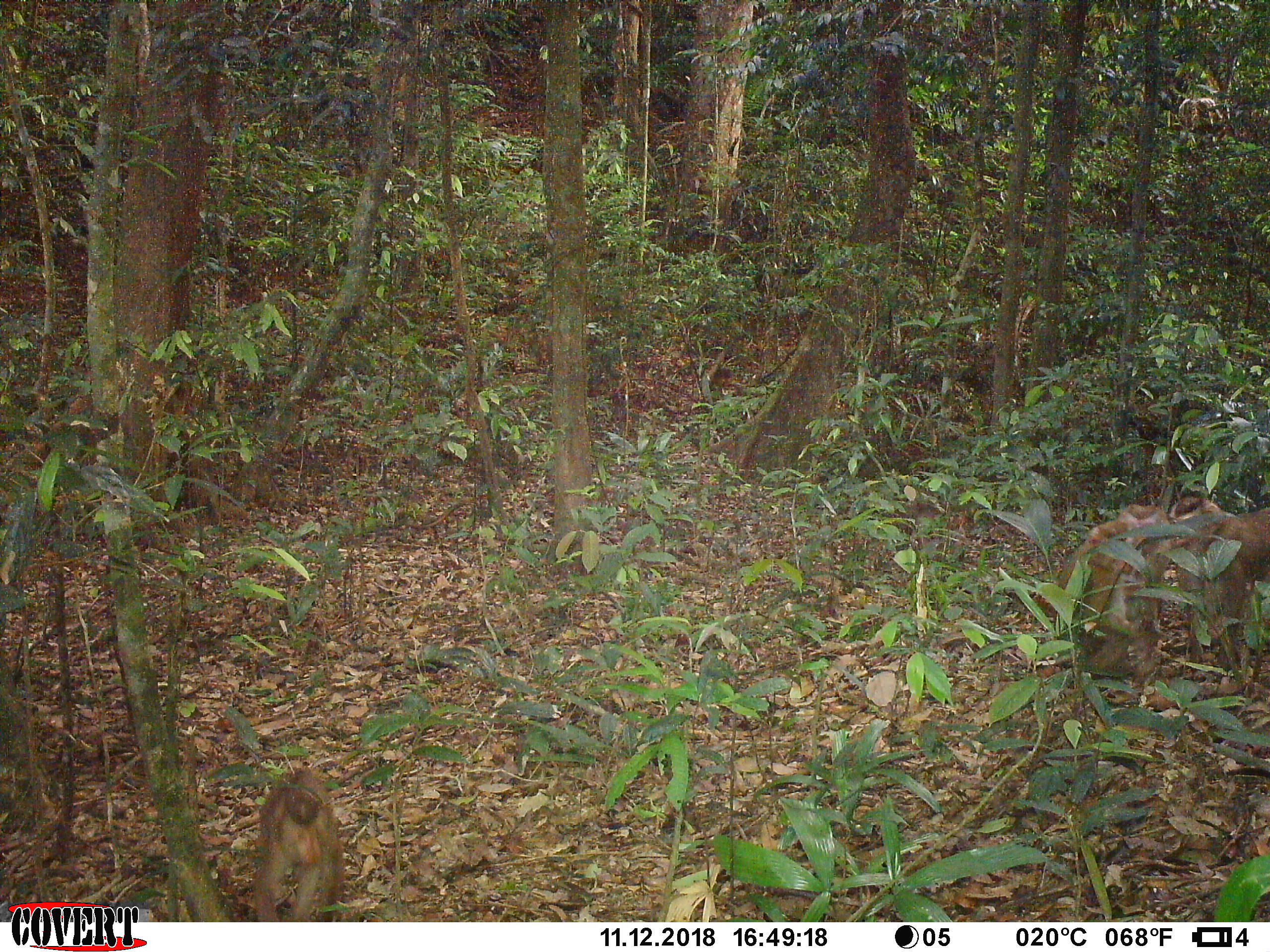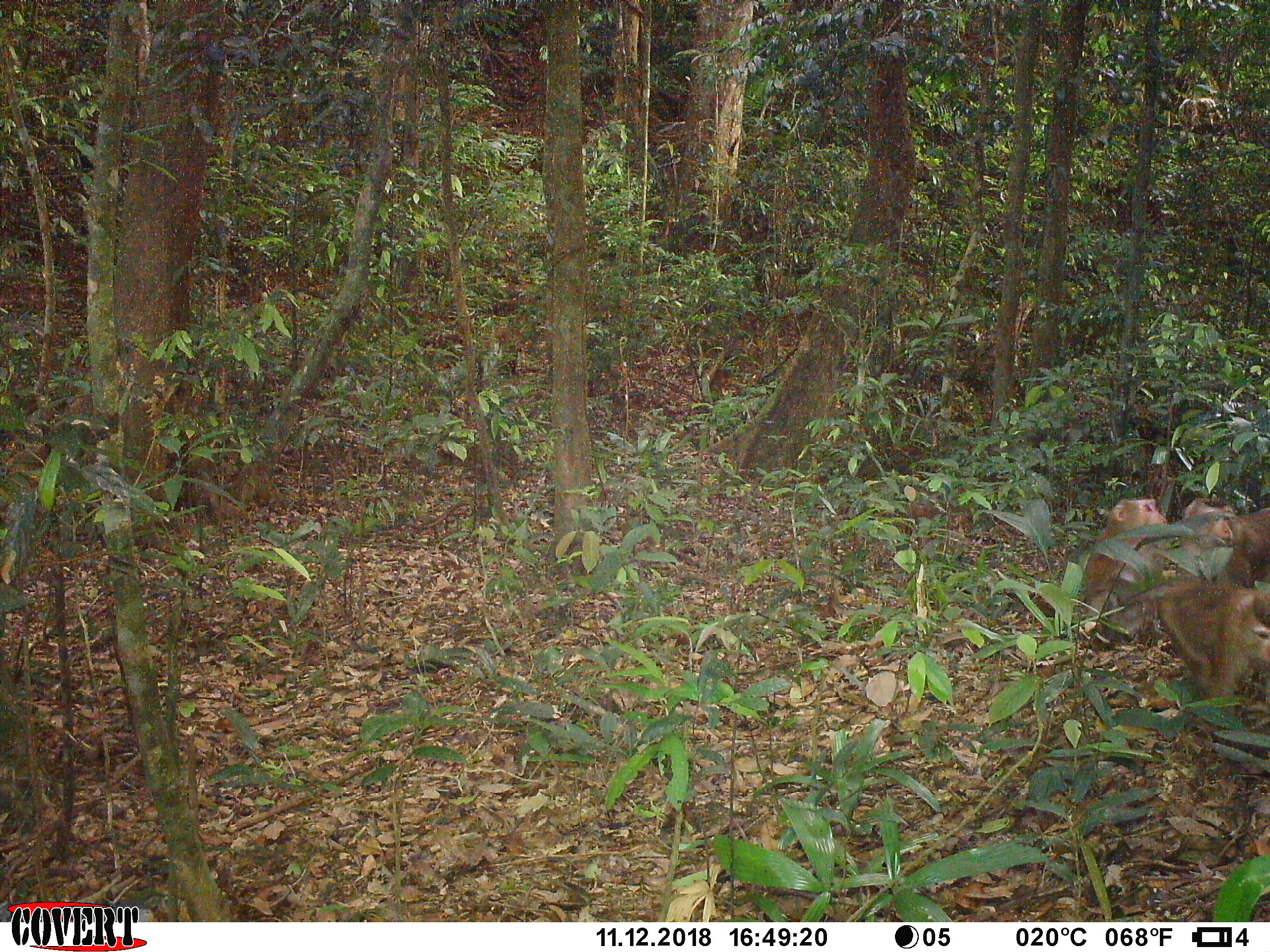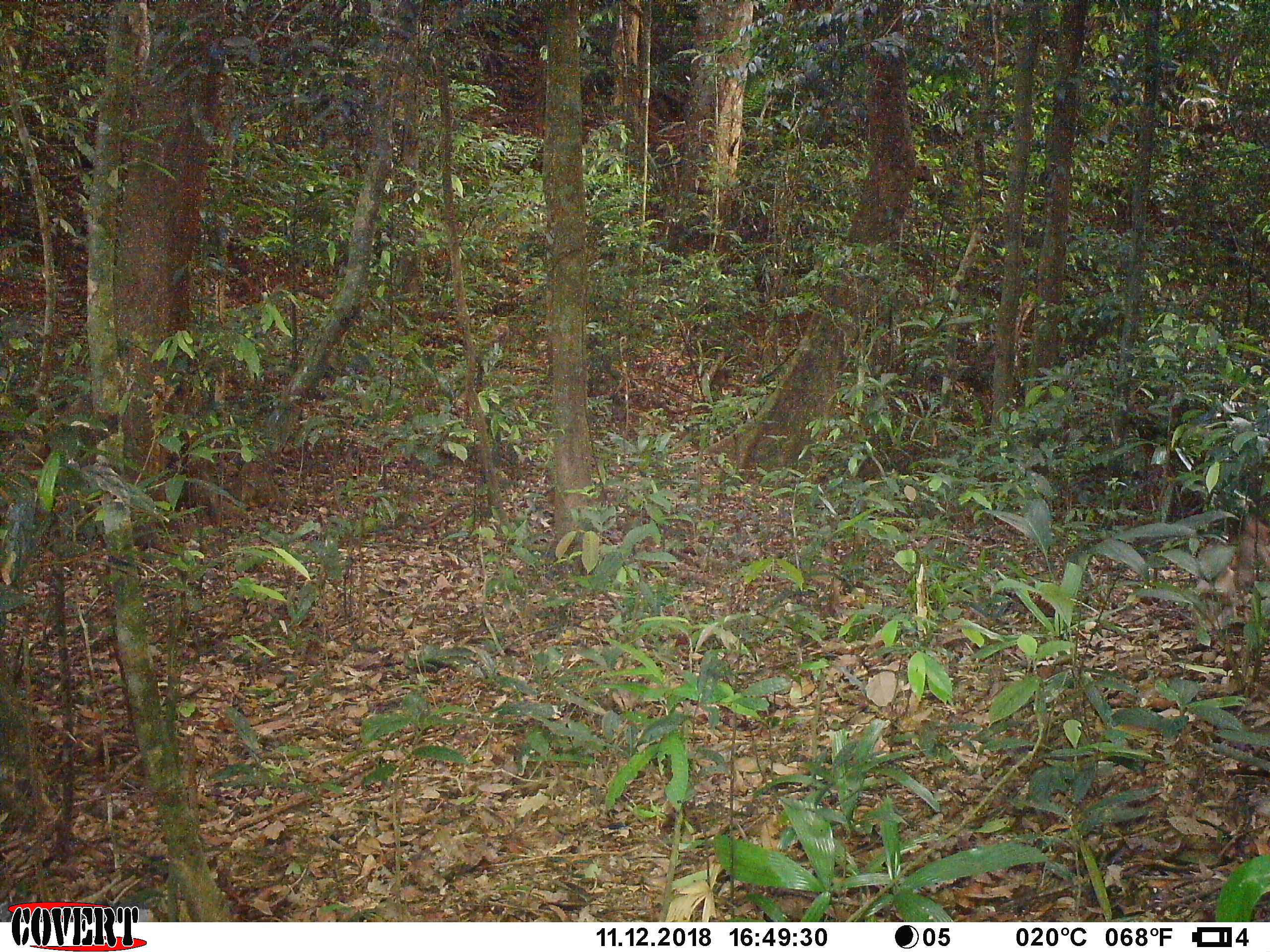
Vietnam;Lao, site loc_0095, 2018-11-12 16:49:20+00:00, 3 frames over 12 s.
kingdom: Animalia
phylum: Chordata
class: Mammalia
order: Primates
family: Cercopithecidae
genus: Macaca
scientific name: Macaca nemestrina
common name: pig-tailed macaque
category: pig tailed macaque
Pig tailed macaque (pig-tailed macaque) (Macaca nemestrina). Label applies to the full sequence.